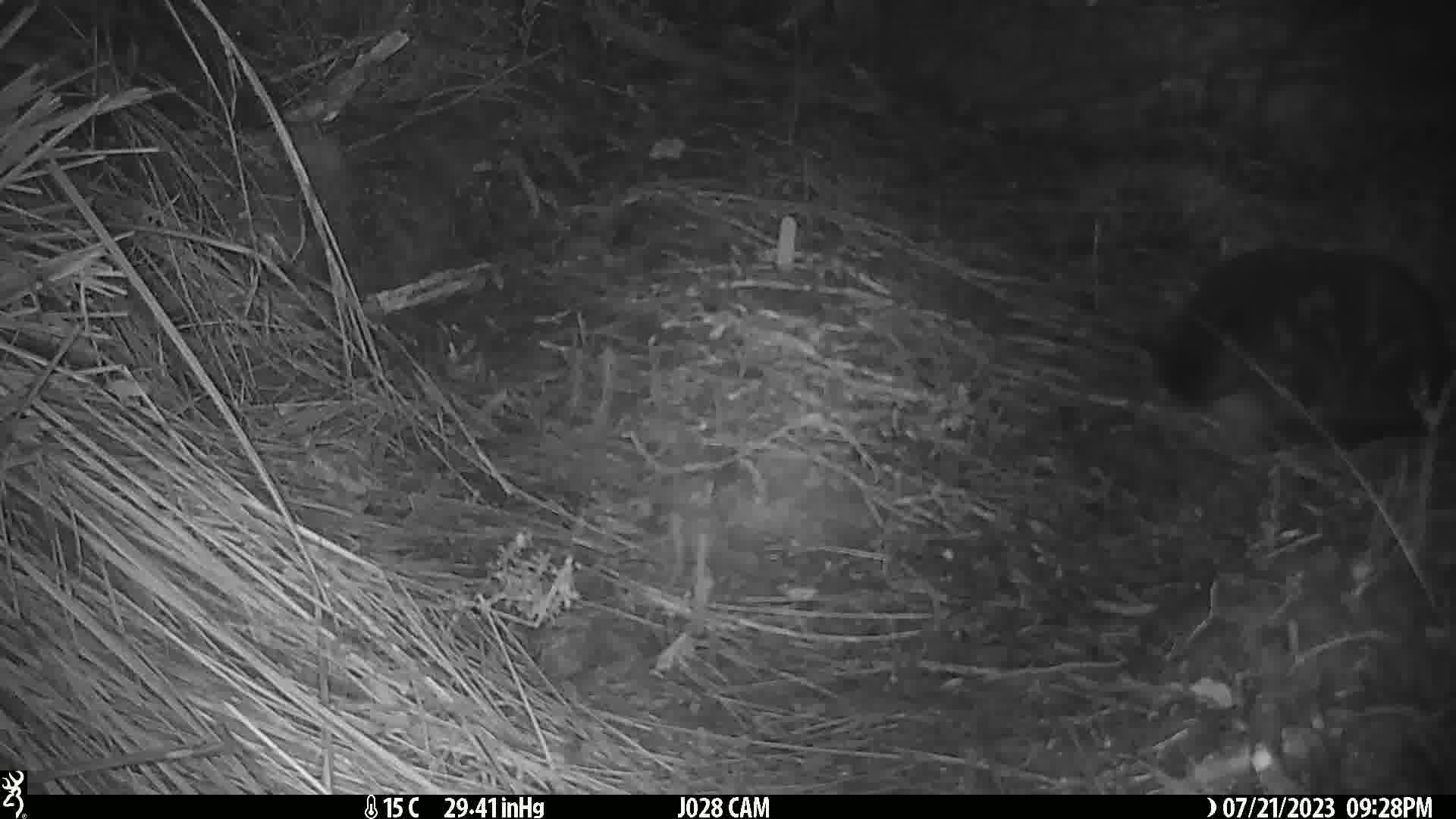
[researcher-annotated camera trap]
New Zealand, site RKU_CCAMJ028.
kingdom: Animalia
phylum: Chordata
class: Mammalia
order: Carnivora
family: Felidae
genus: Felis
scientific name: Felis catus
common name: domestic cat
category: cat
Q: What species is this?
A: Cat (domestic cat) (Felis catus).